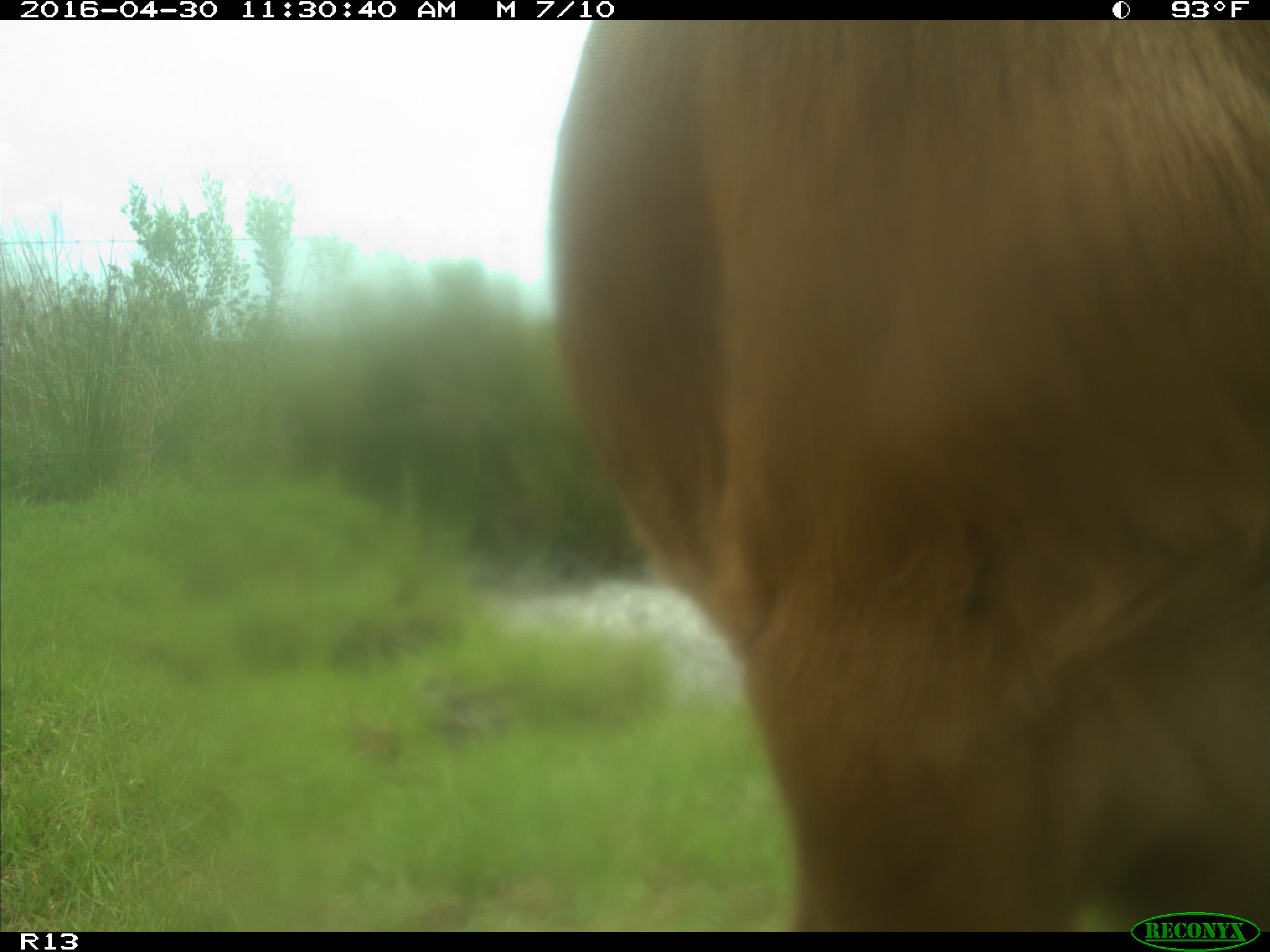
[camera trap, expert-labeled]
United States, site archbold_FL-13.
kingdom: Animalia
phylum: Chordata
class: Mammalia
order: Artiodactyla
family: Bovidae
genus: Bos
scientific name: Bos taurus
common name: domestic cow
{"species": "Bos taurus (domestic cow)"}